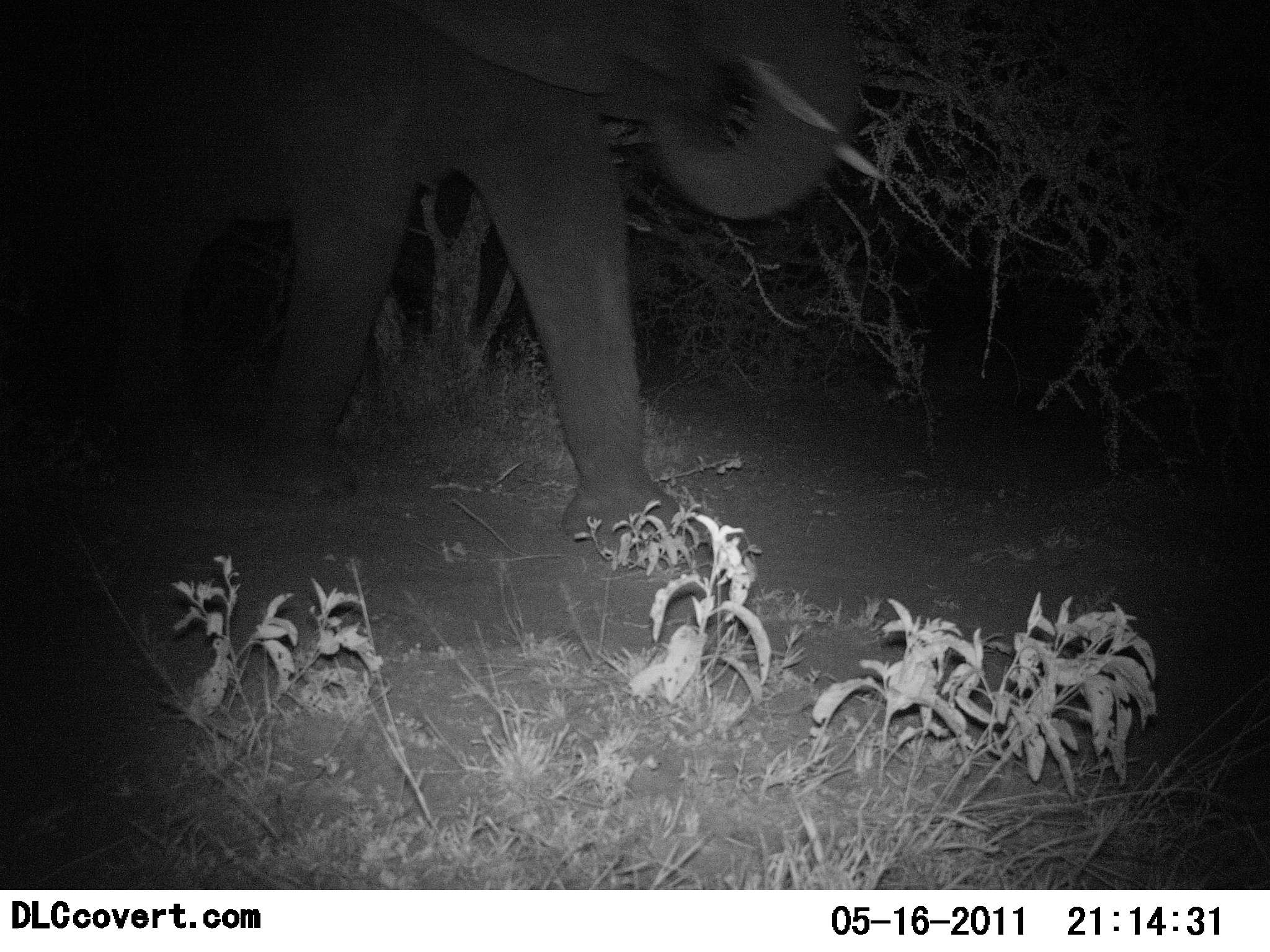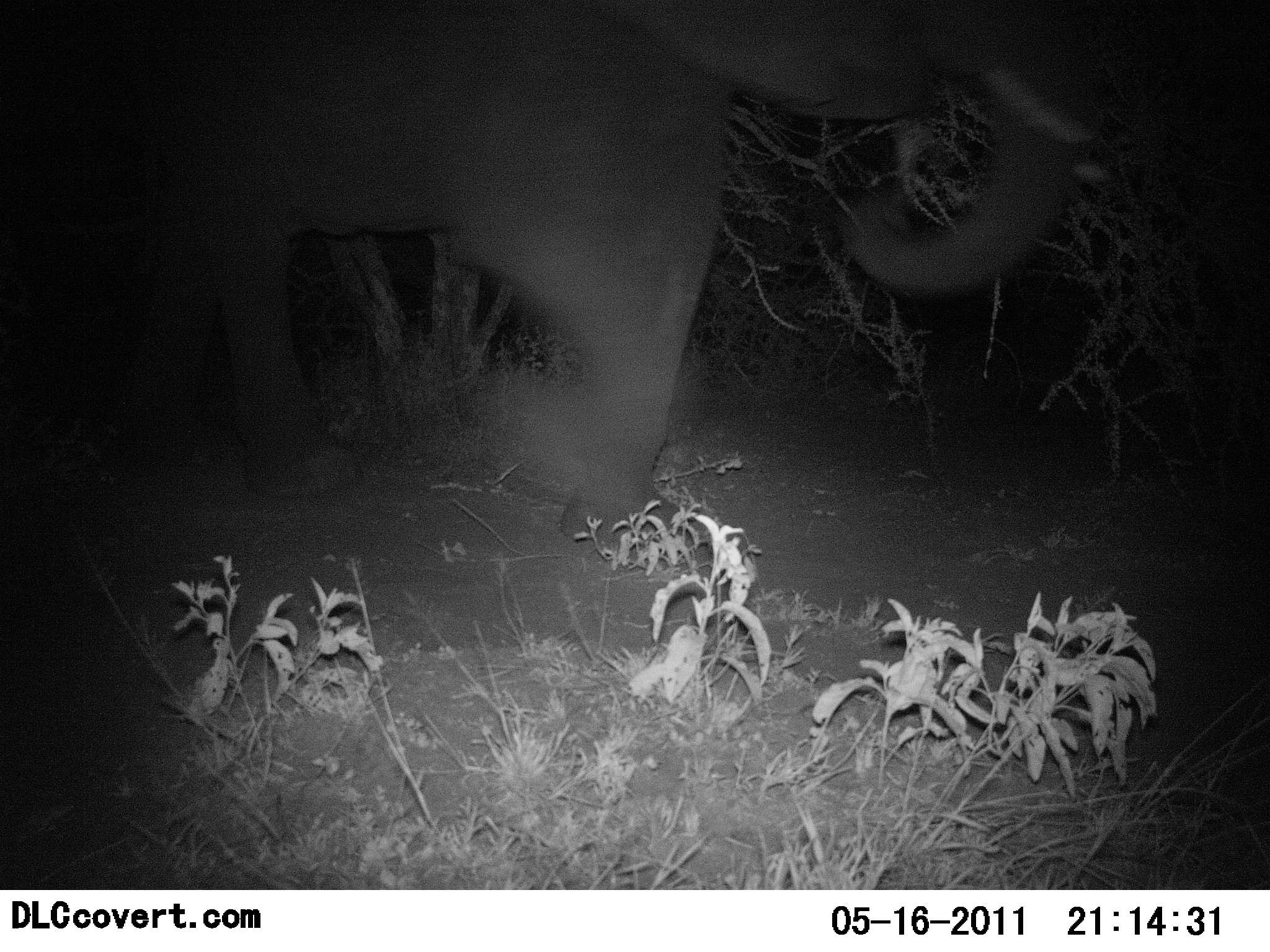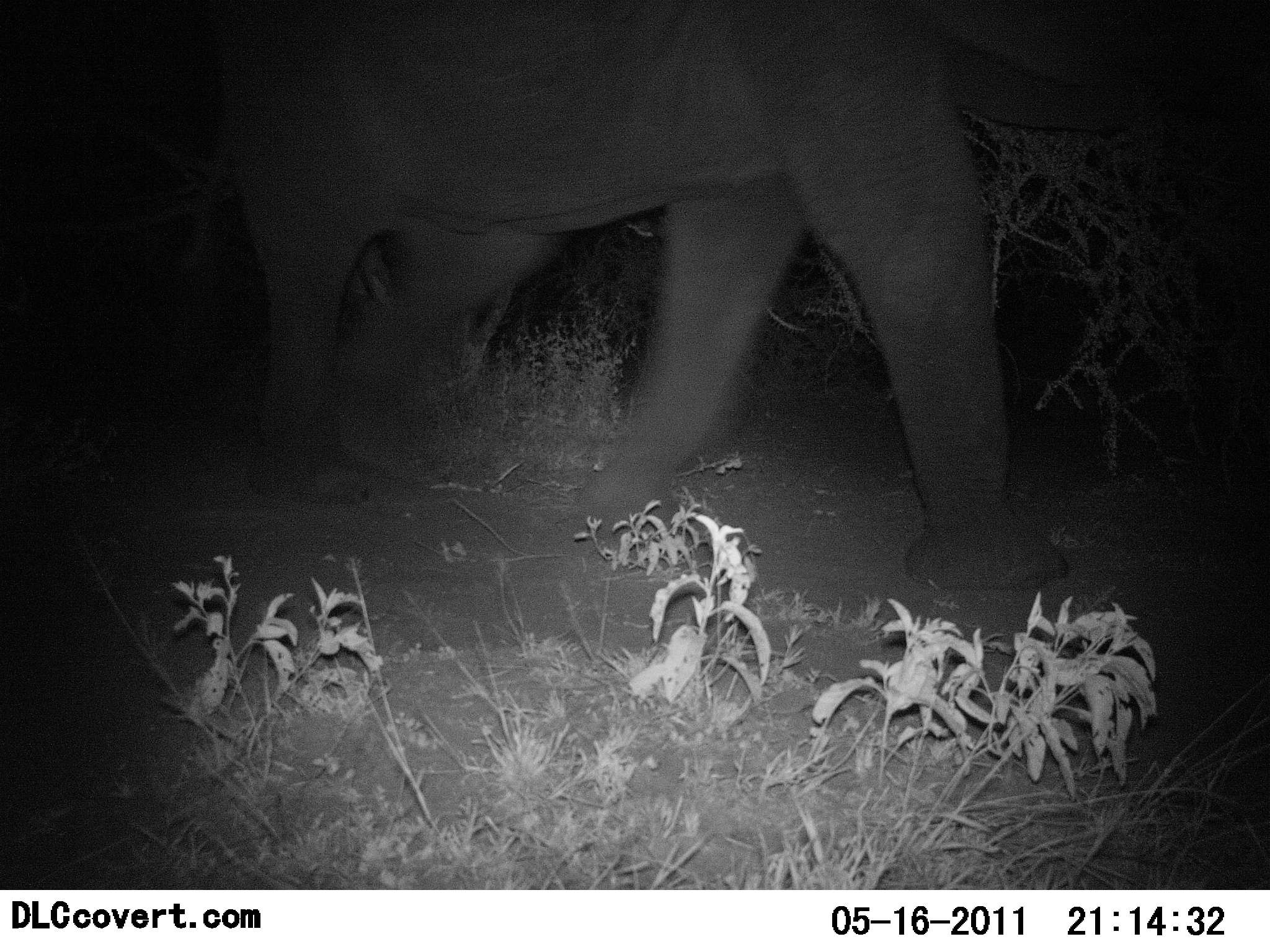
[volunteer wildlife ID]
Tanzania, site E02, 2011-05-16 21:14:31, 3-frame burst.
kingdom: Animalia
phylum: Chordata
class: Mammalia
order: Proboscidea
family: Elephantidae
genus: Loxodonta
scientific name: Loxodonta africana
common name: african bush elephant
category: elephant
Elephant (african bush elephant) (Loxodonta africana), count 1. Behavior (volunteer vote fractions): standing 0%, resting 0%, moving 100%, interacting 0%. Young present (vote fraction): 0%. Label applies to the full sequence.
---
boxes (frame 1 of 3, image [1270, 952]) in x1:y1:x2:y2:
animal: 0:0:869:547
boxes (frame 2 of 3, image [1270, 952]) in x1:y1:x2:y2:
animal: 112:0:1088:551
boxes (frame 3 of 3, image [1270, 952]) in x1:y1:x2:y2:
animal: 182:0:1068:585